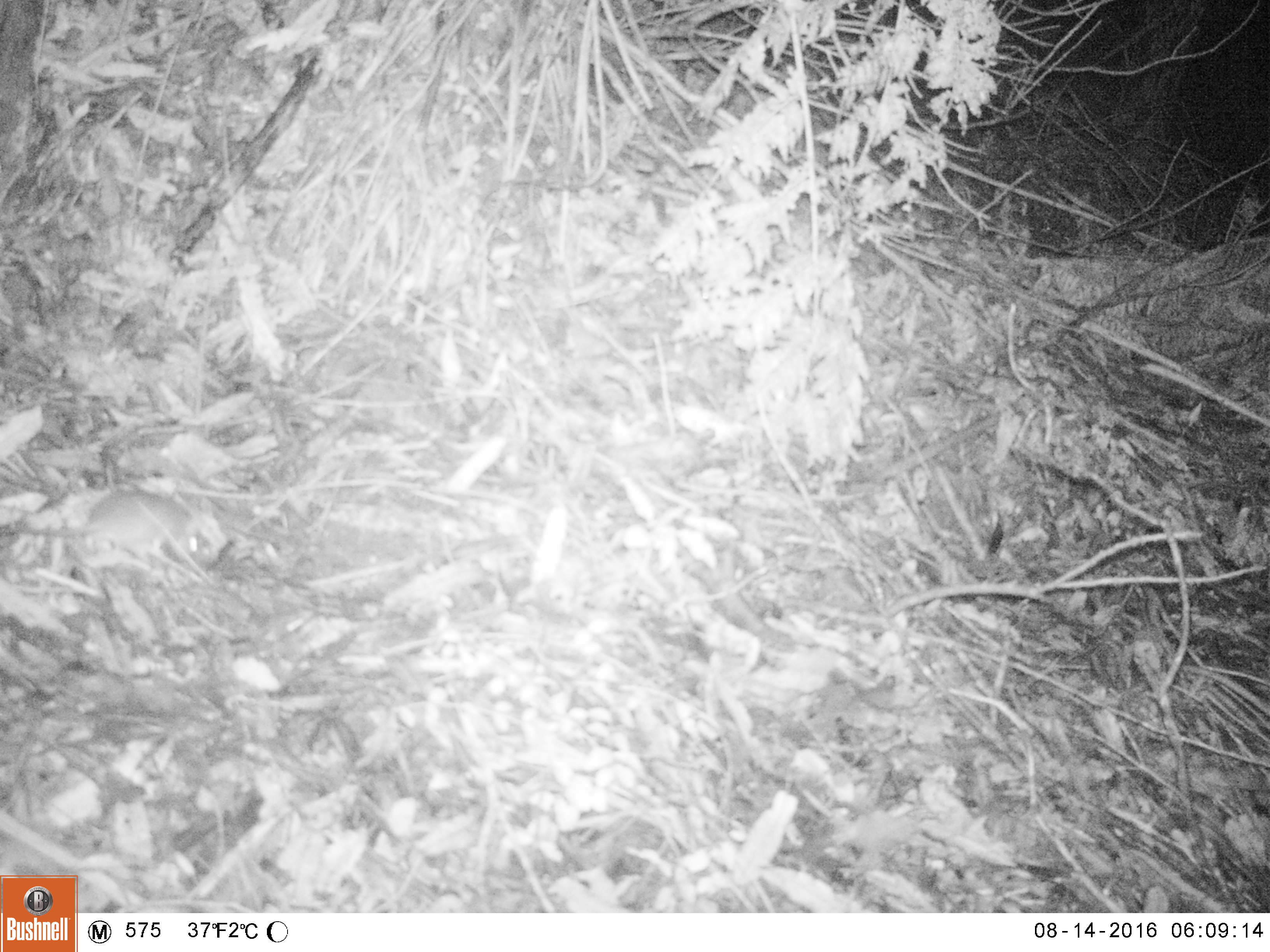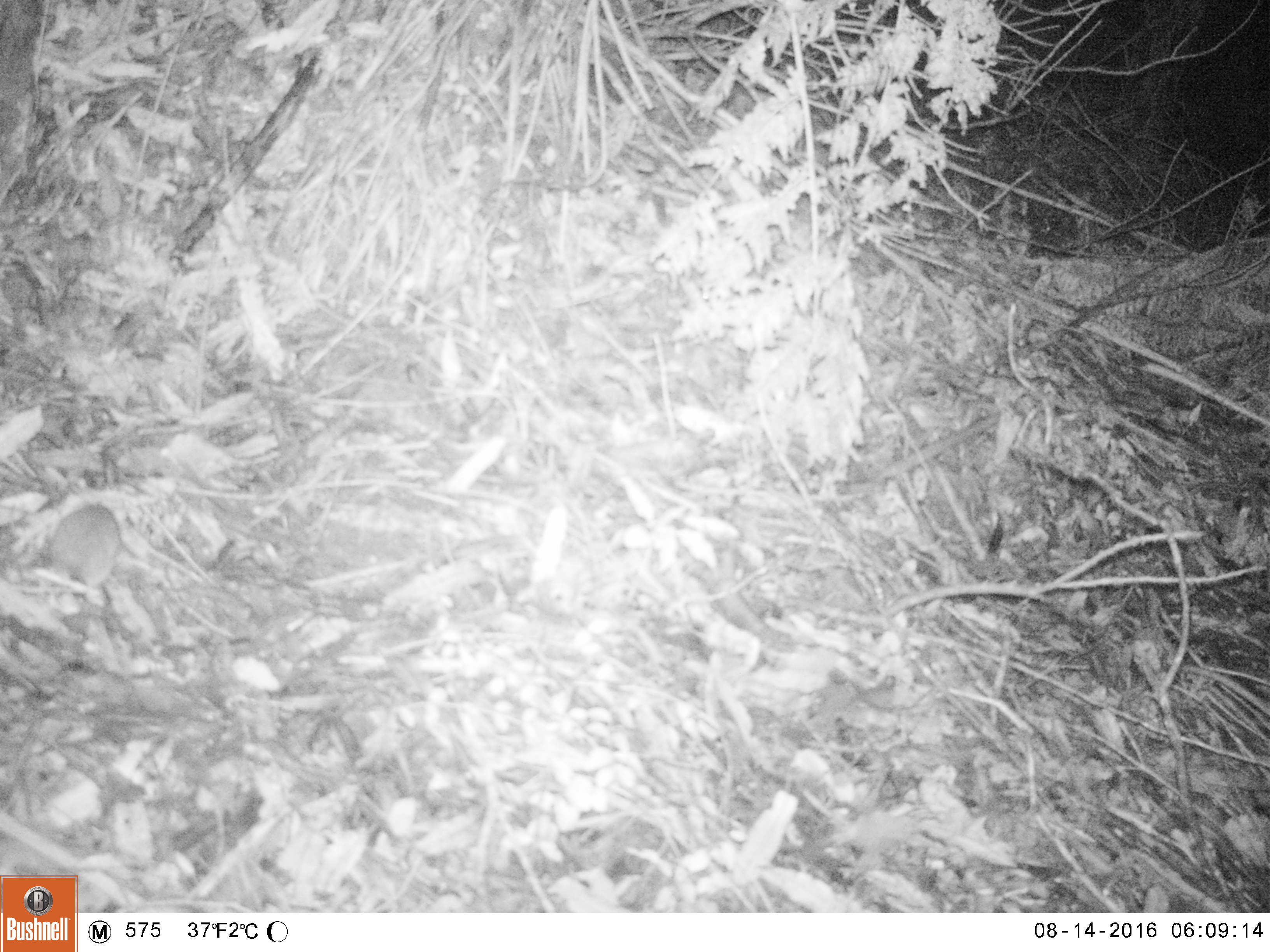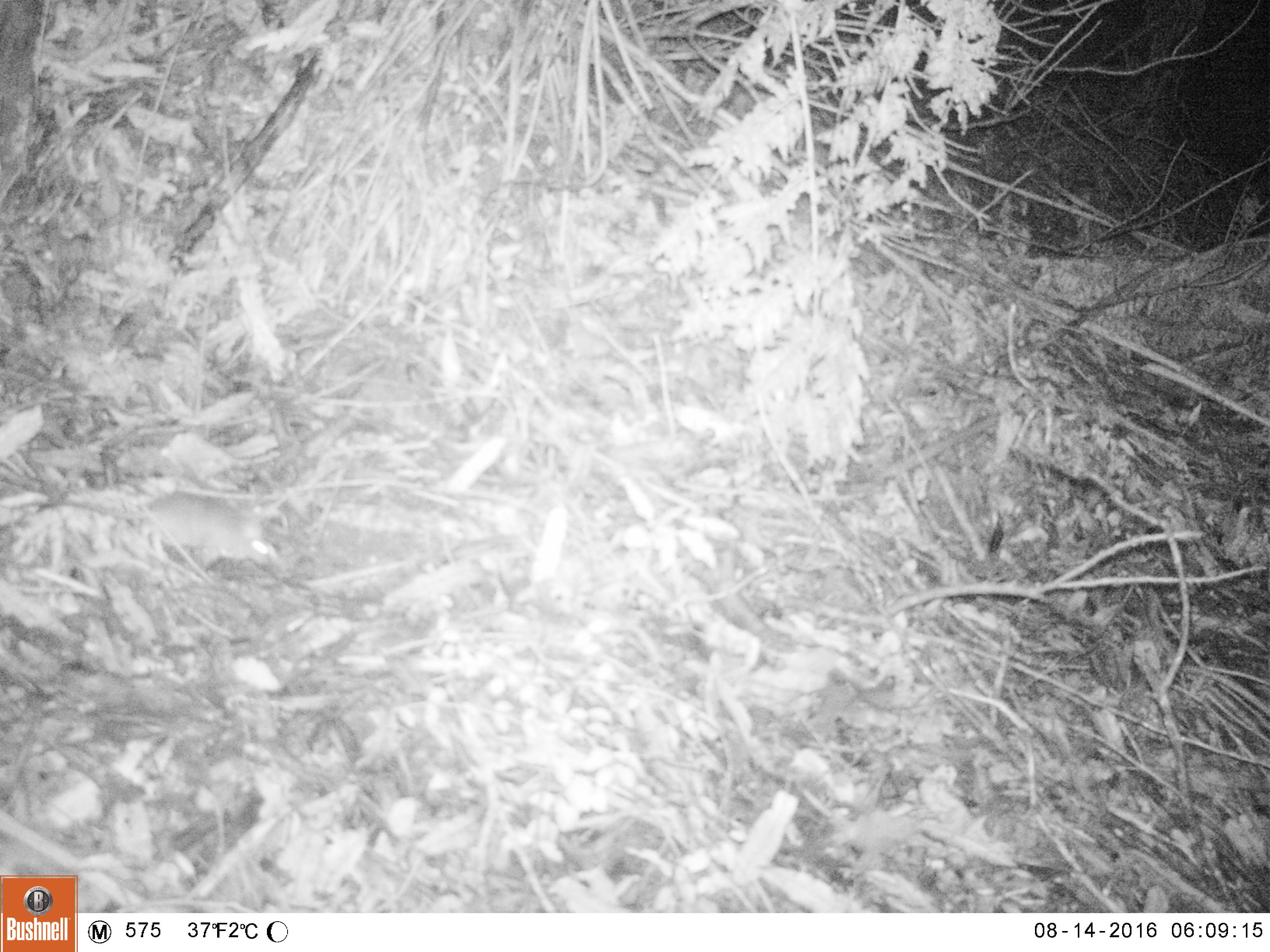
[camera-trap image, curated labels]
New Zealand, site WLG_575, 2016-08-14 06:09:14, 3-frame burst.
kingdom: Animalia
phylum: Chordata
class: Mammalia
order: Rodentia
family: Muridae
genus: Mus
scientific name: Mus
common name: mouse